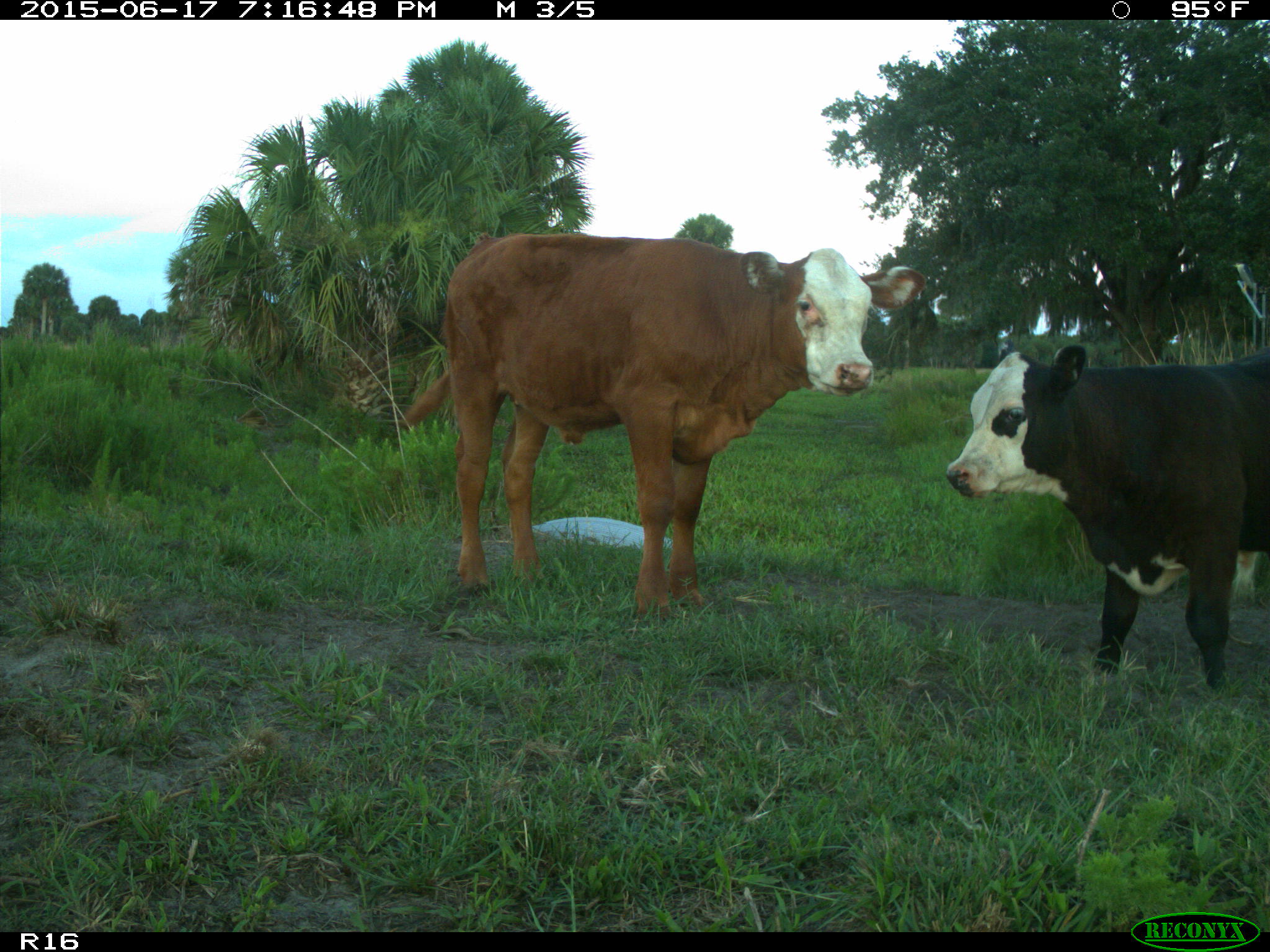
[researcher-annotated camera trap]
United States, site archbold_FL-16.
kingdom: Animalia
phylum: Chordata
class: Mammalia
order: Artiodactyla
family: Bovidae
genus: Bos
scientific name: Bos taurus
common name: domestic cow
Bos taurus (domestic cow).